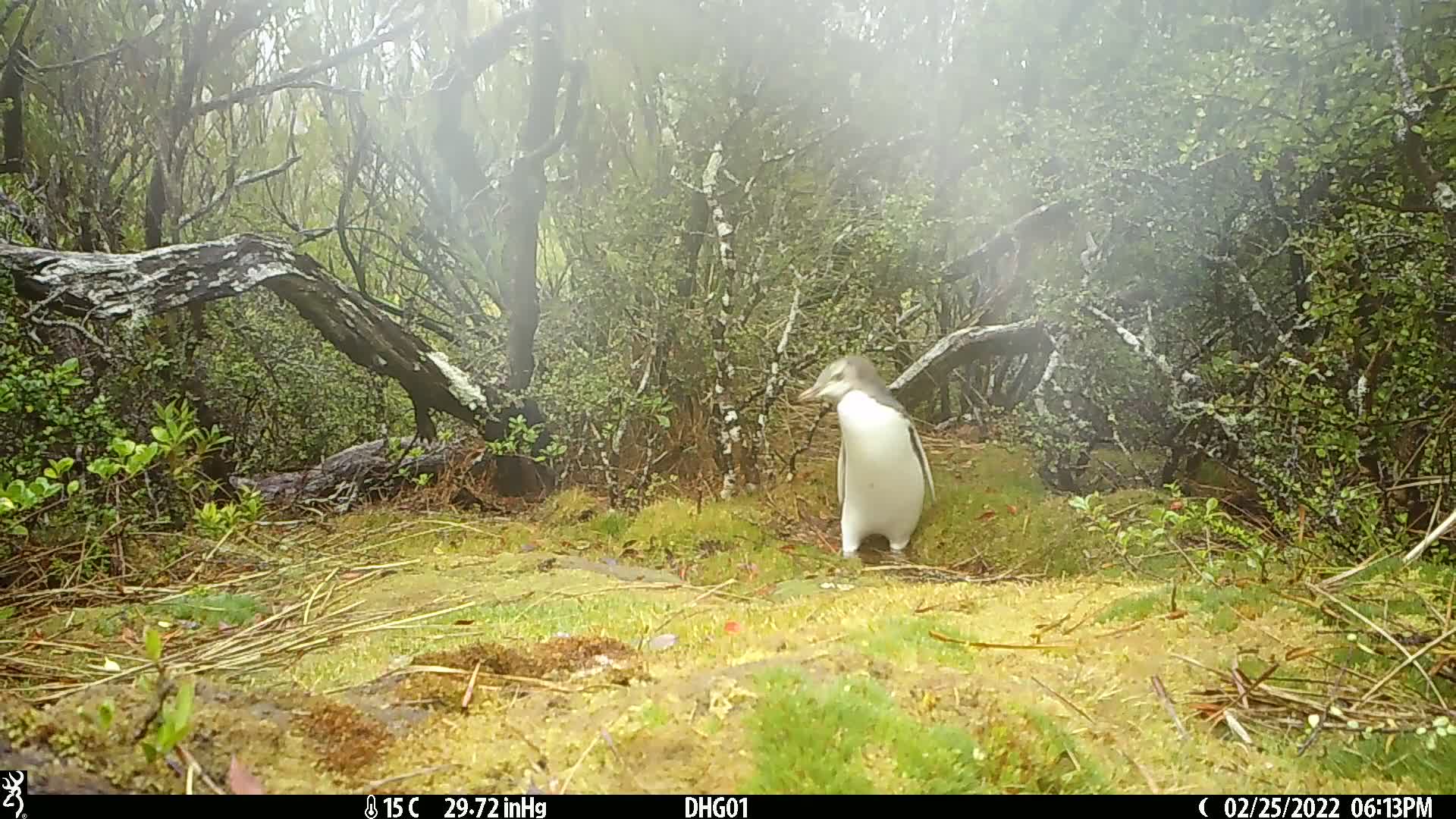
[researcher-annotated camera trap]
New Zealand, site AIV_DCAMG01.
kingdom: Animalia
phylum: Chordata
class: Aves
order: Sphenisciformes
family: Spheniscidae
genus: Megadyptes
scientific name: Megadyptes antipodes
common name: yellow-eyed penguin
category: yellow eyed penguin